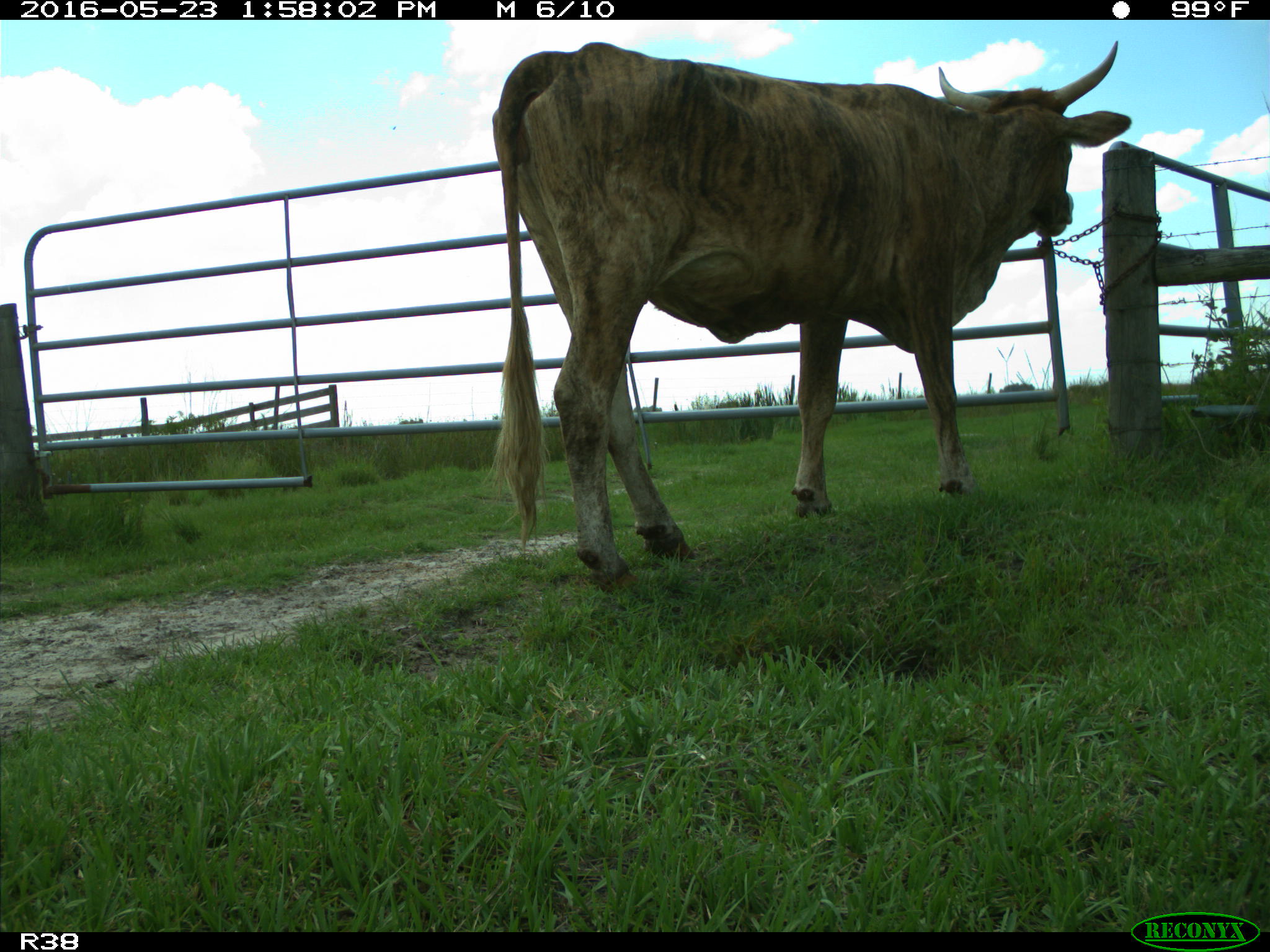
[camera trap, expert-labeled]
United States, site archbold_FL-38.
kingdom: Animalia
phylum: Chordata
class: Mammalia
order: Artiodactyla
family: Bovidae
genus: Bos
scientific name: Bos taurus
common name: domestic cow